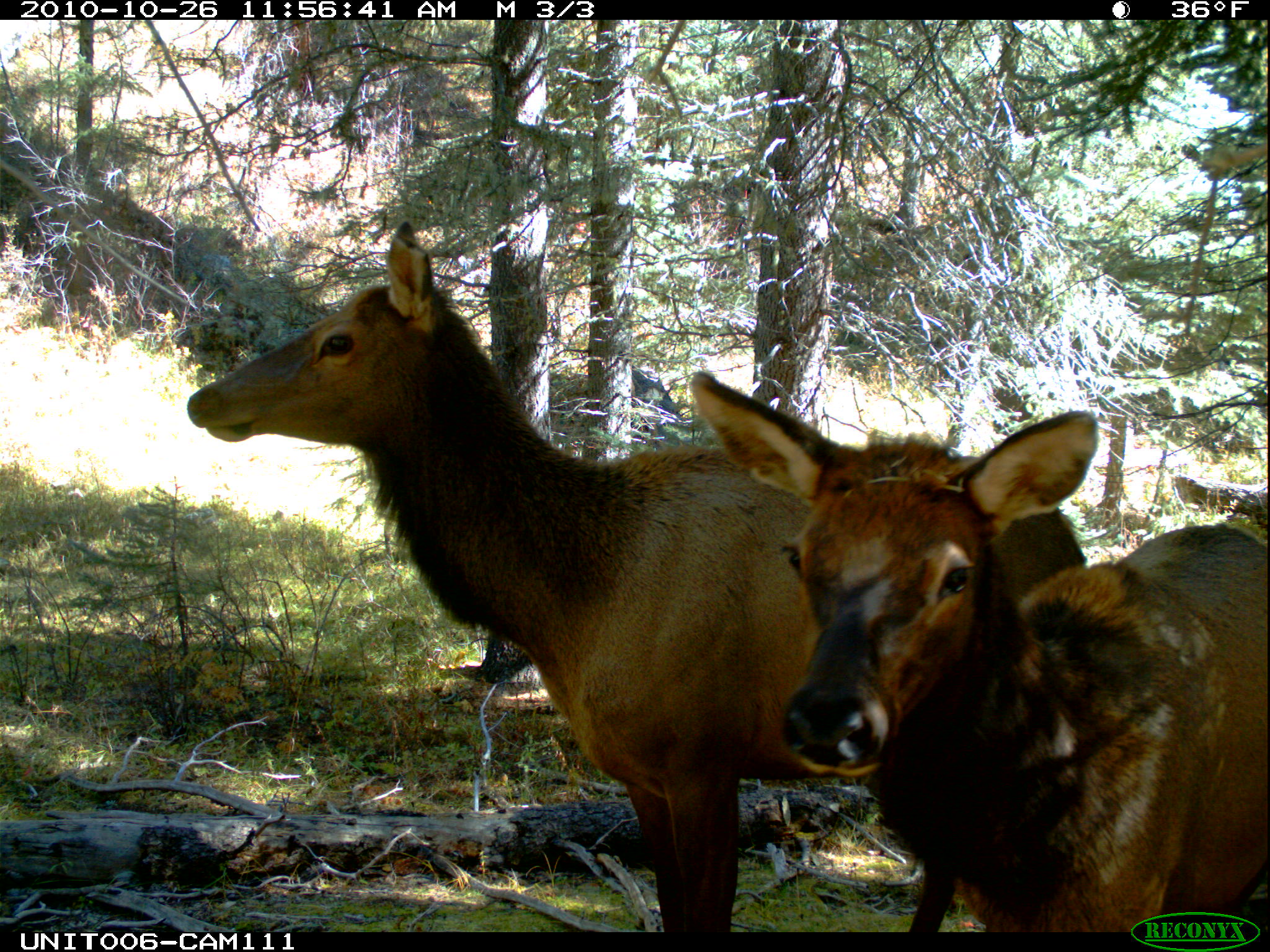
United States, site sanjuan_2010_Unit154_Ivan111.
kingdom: Animalia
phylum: Chordata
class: Mammalia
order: Artiodactyla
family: Cervidae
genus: Cervus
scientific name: Cervus elaphus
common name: red deer